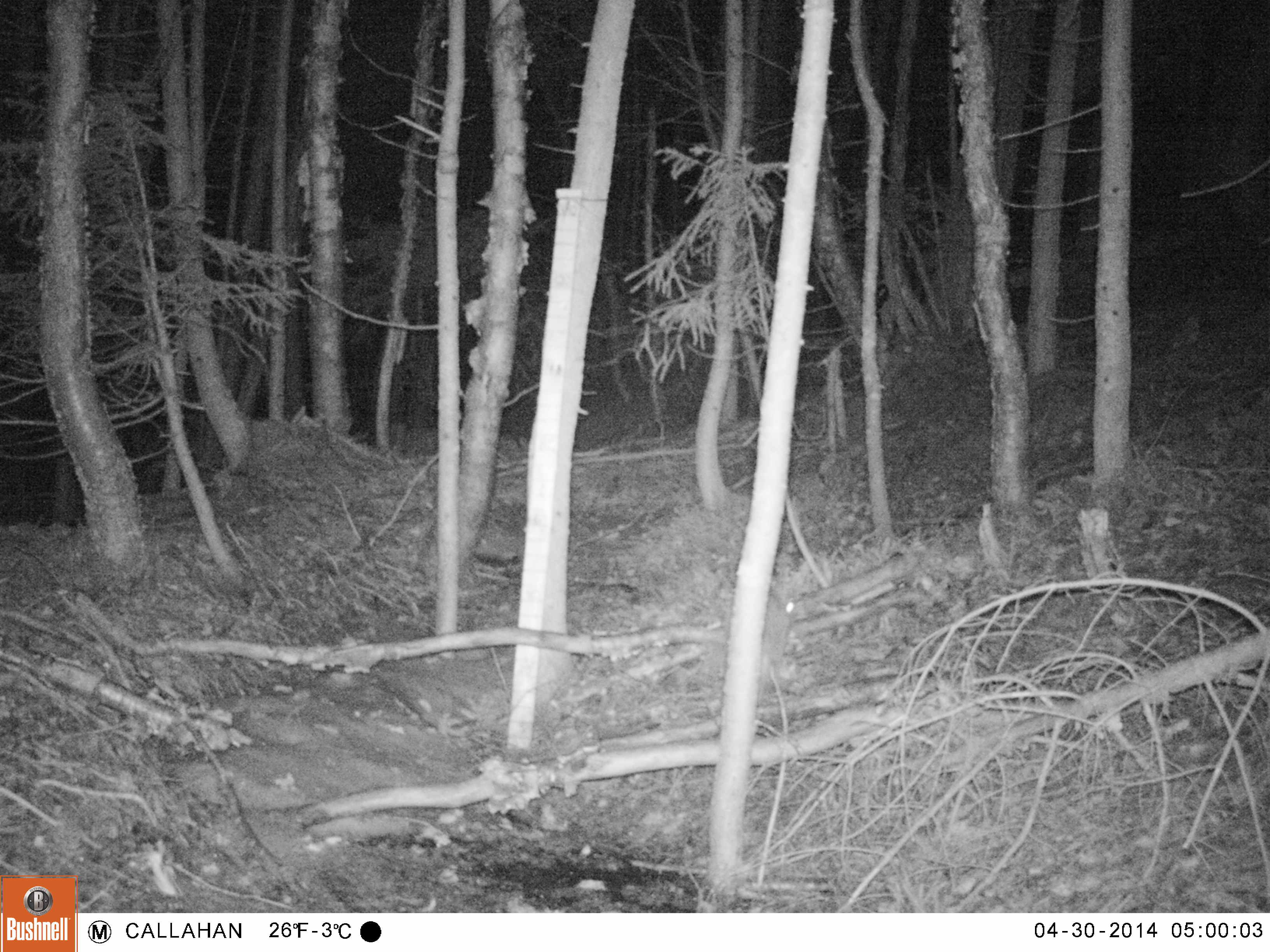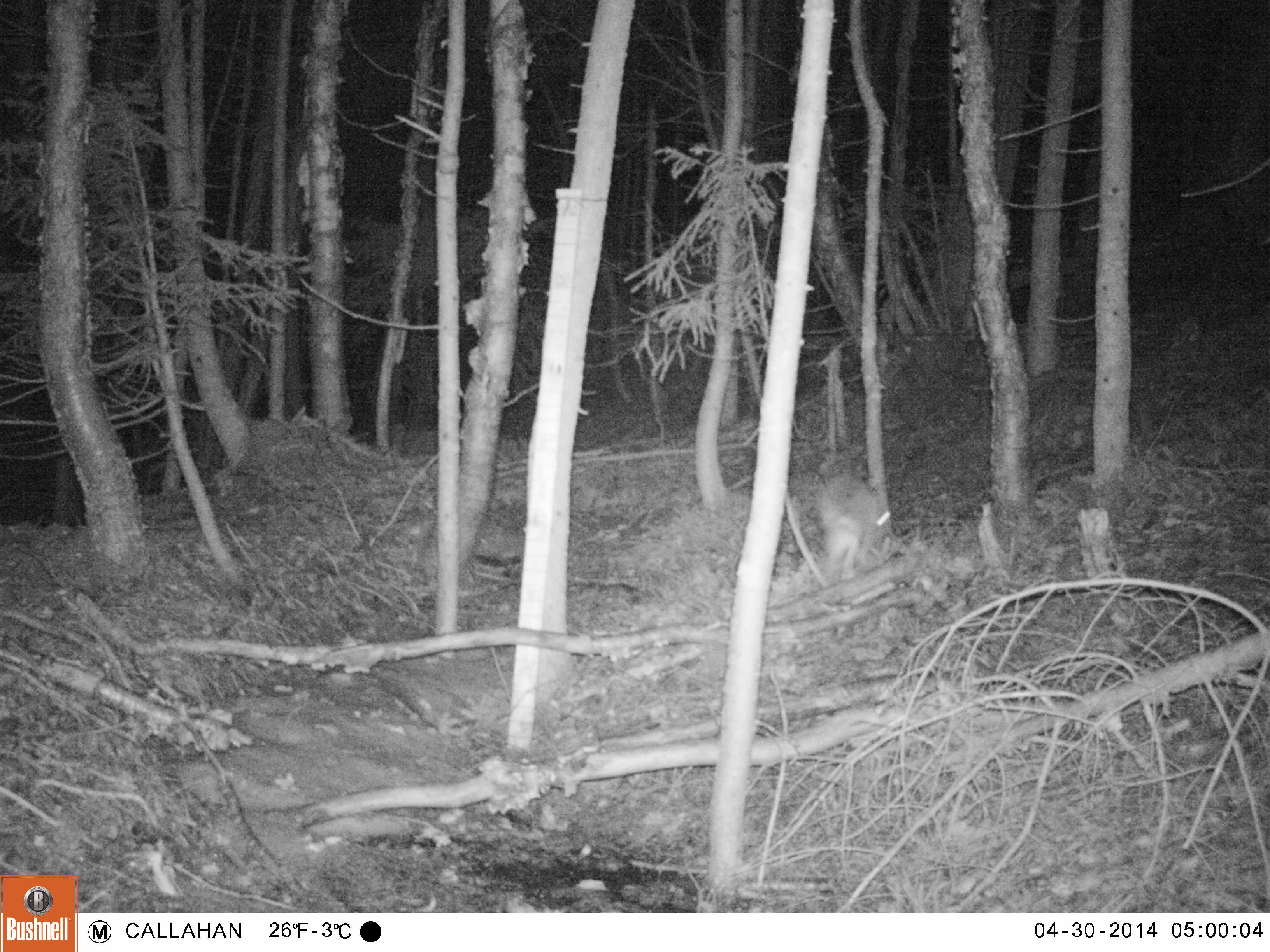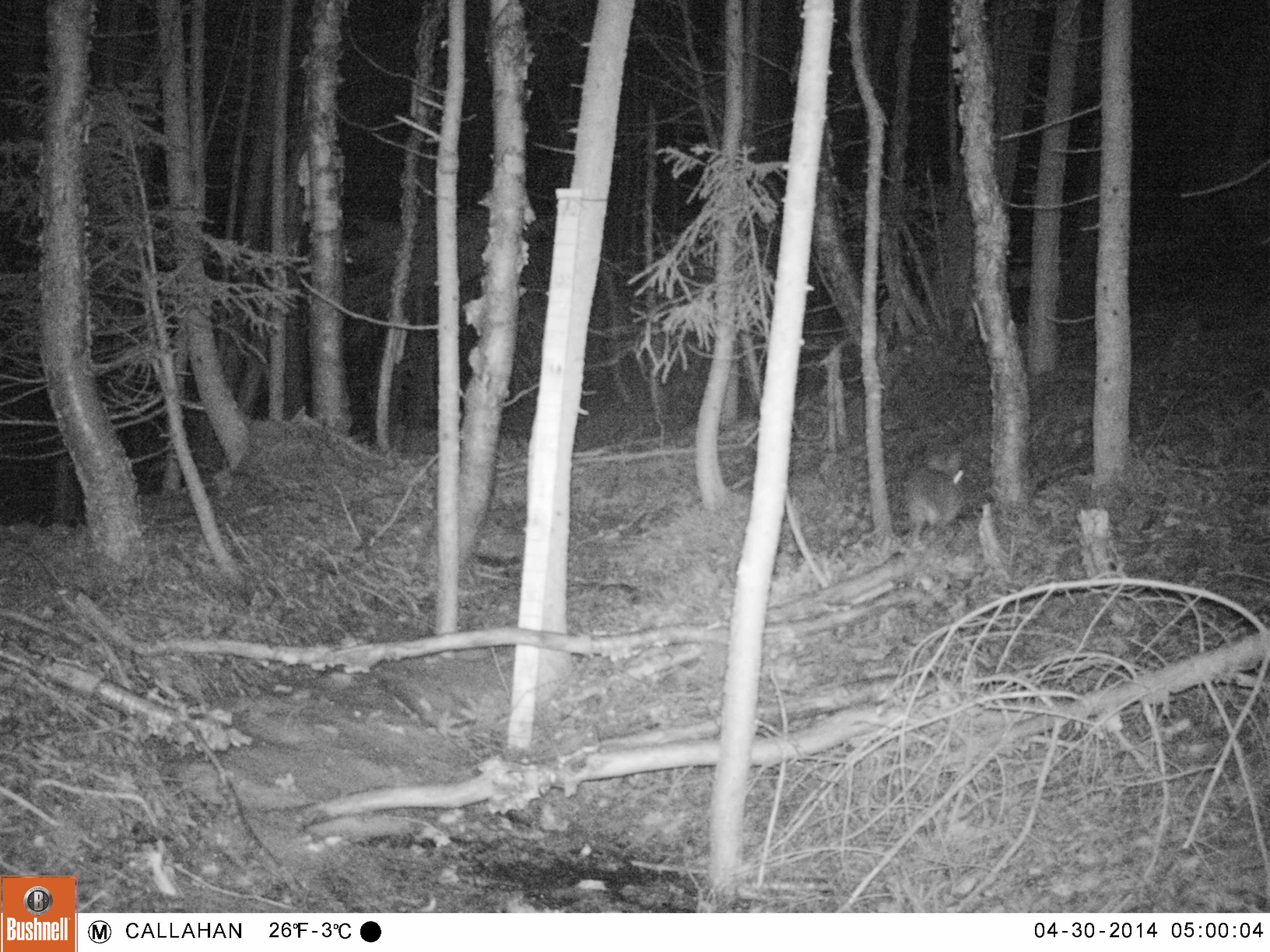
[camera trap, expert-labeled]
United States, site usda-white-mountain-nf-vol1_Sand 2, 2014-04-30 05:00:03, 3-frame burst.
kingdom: Animalia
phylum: Chordata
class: Mammalia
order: Lagomorpha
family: Leporidae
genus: Lepus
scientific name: Lepus americanus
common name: snowshoe hare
Snowshoe hare (Lepus americanus).